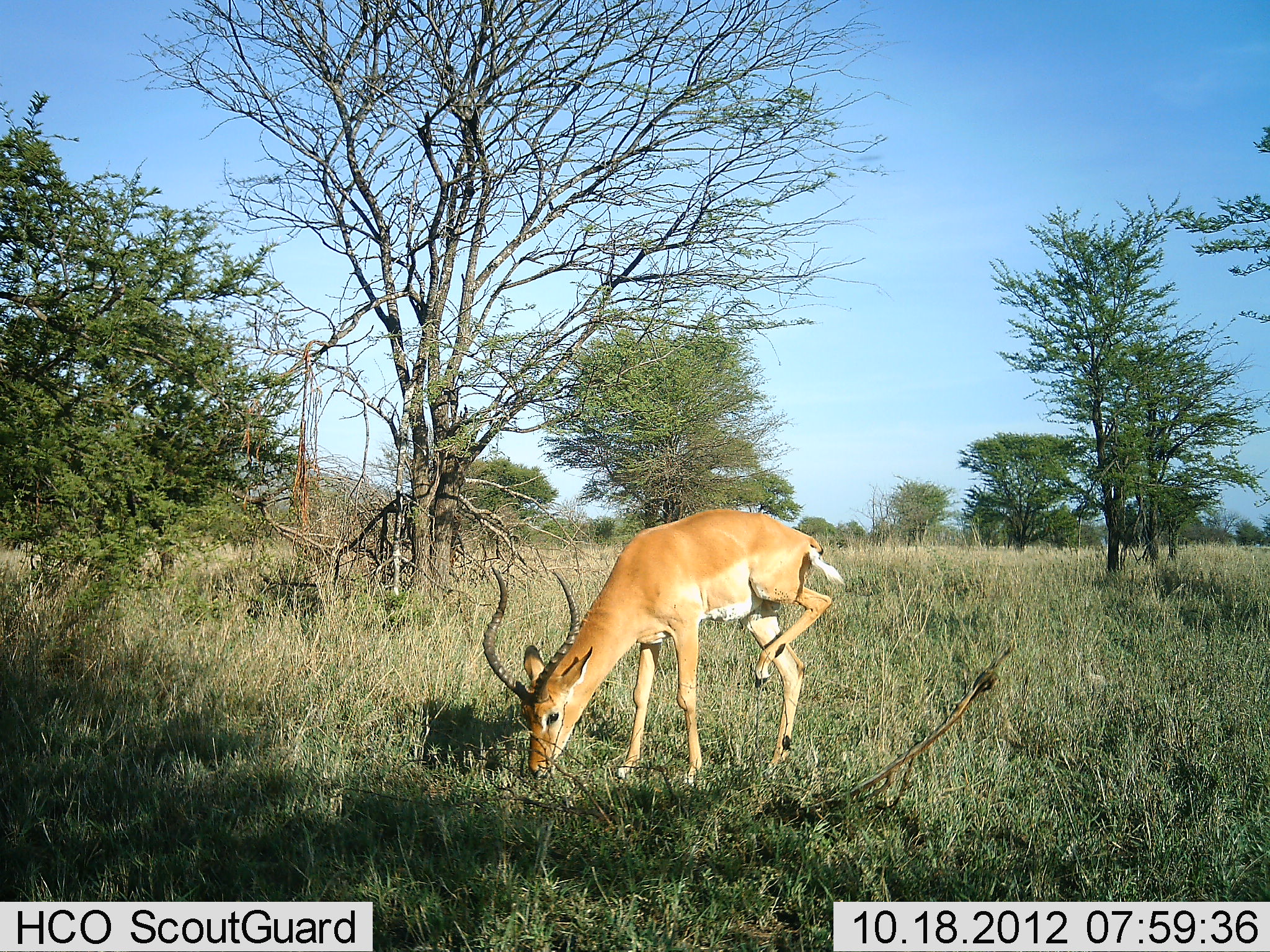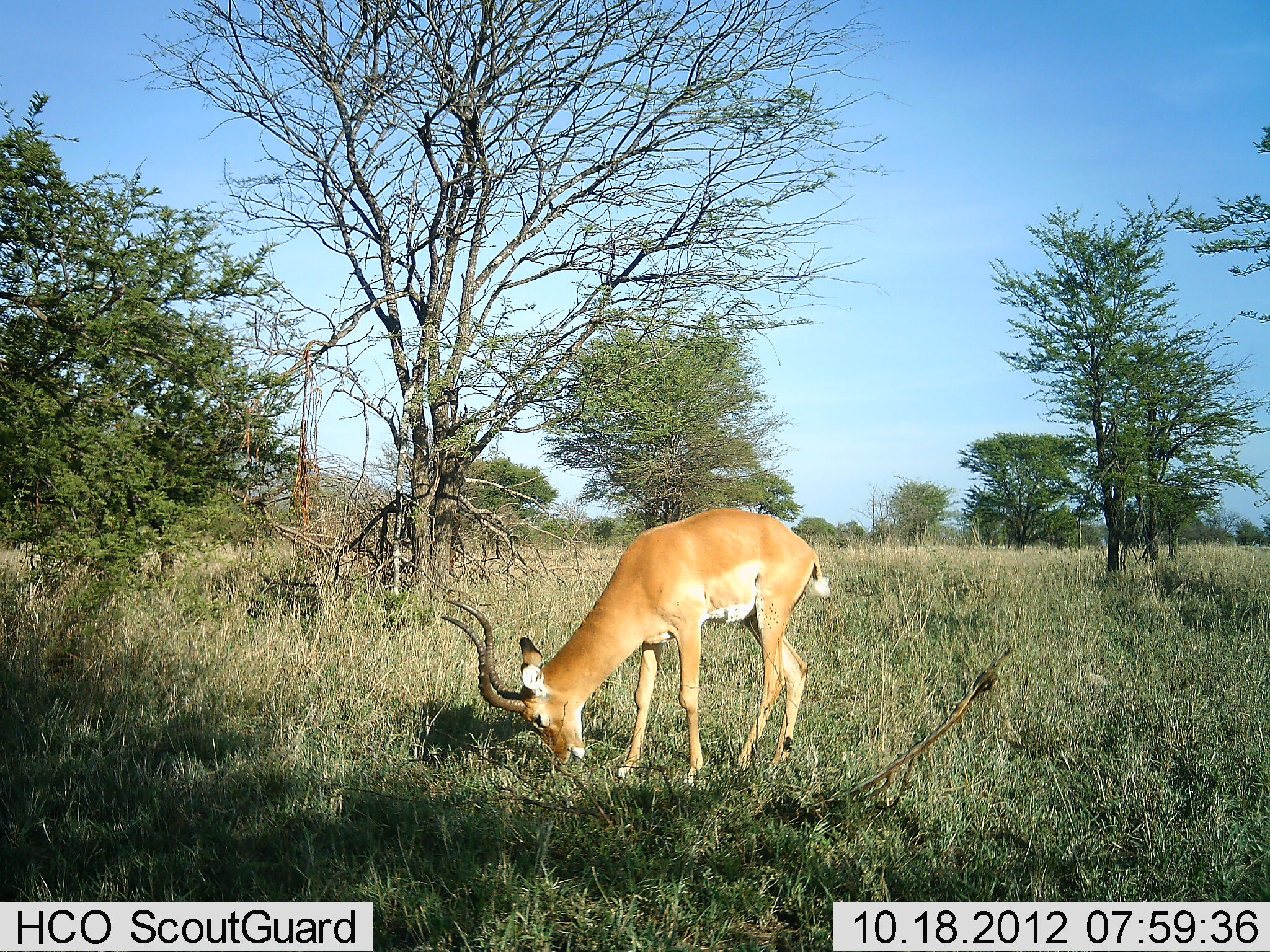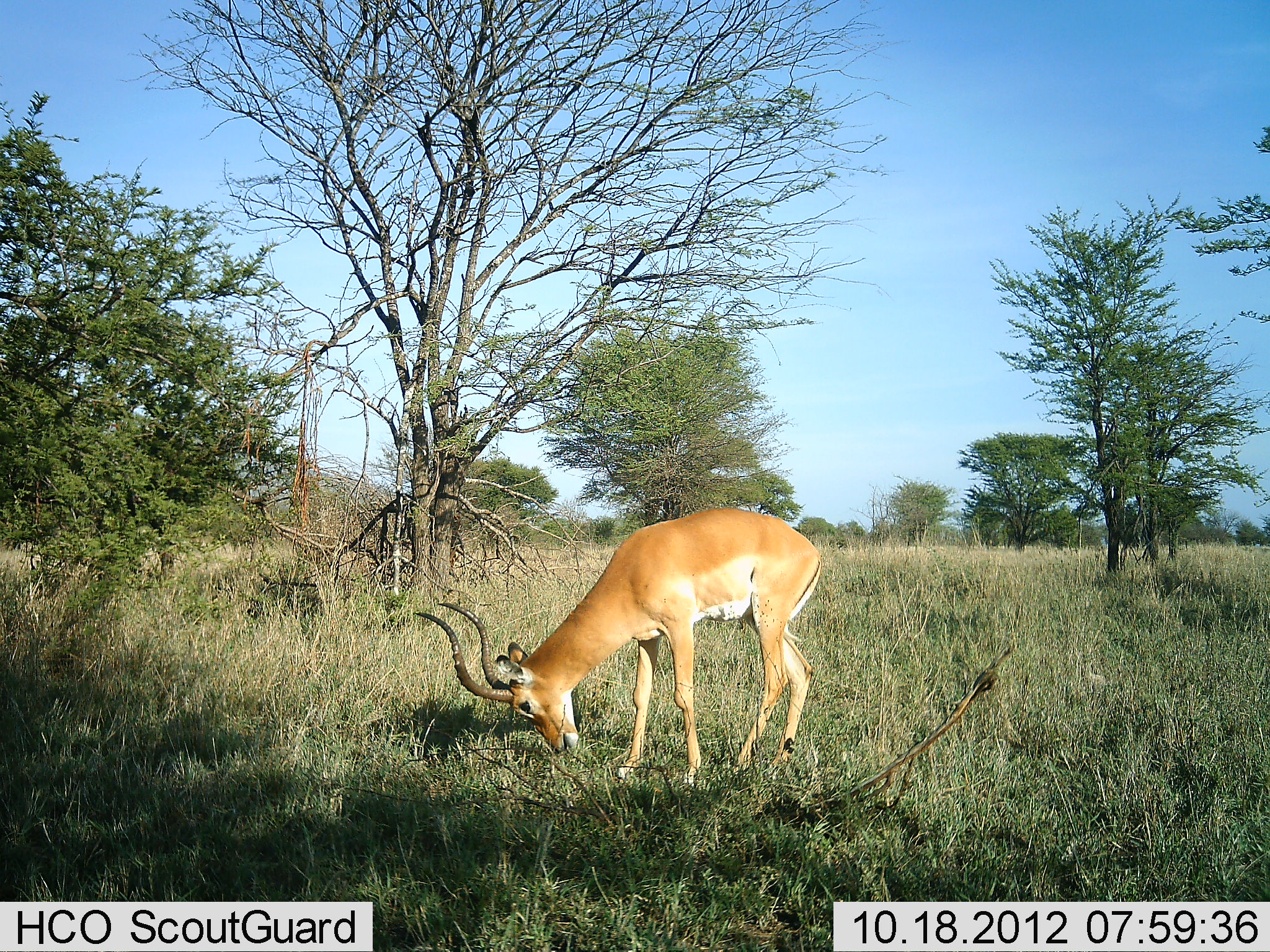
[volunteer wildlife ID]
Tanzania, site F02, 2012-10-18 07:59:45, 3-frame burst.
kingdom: Animalia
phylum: Chordata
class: Mammalia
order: Artiodactyla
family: Bovidae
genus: Aepyceros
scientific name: Aepyceros melampus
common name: impala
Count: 1.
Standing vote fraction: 10%.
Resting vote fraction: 0%.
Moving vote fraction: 0%.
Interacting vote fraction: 0%.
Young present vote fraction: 0%.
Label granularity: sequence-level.